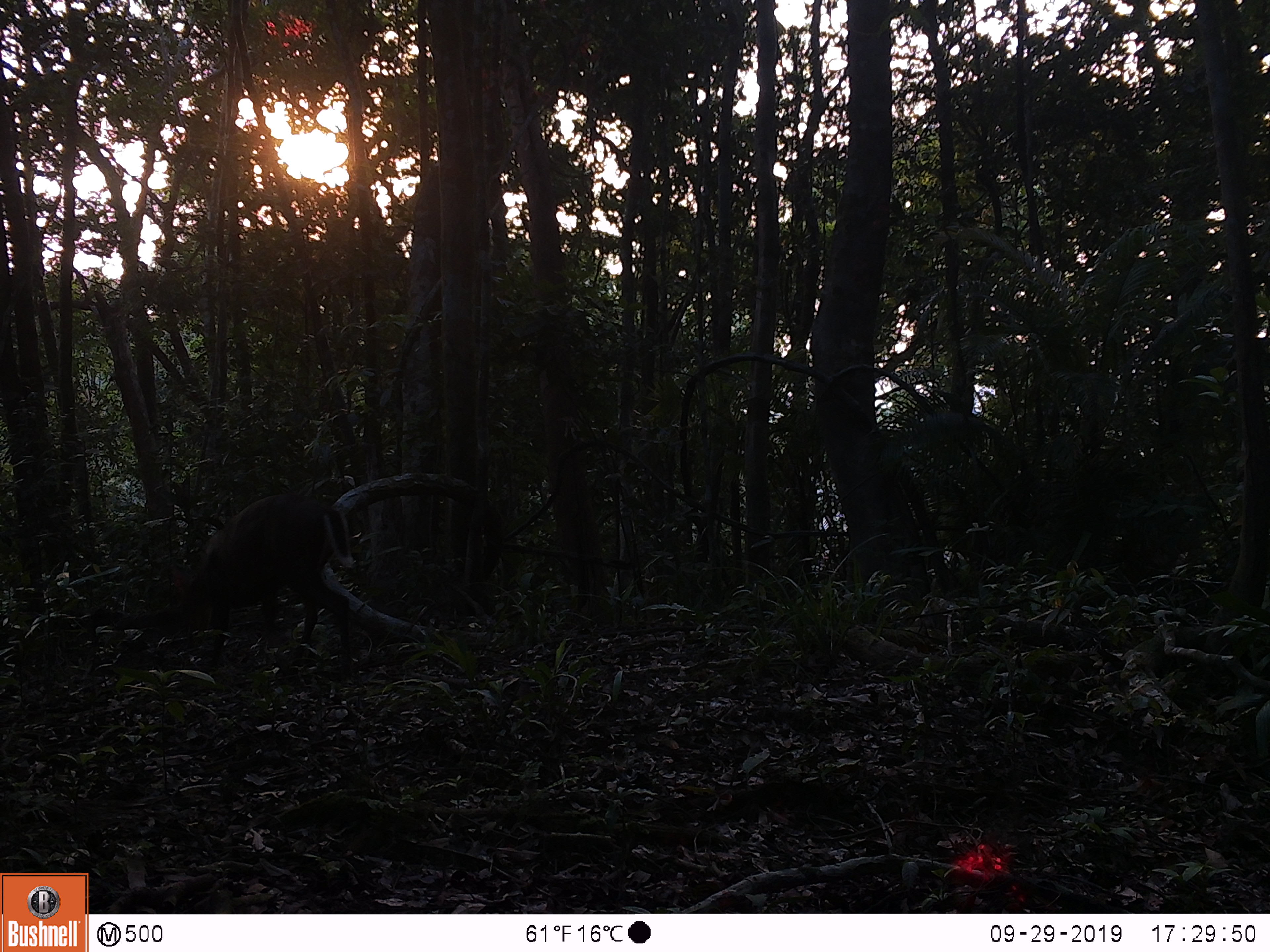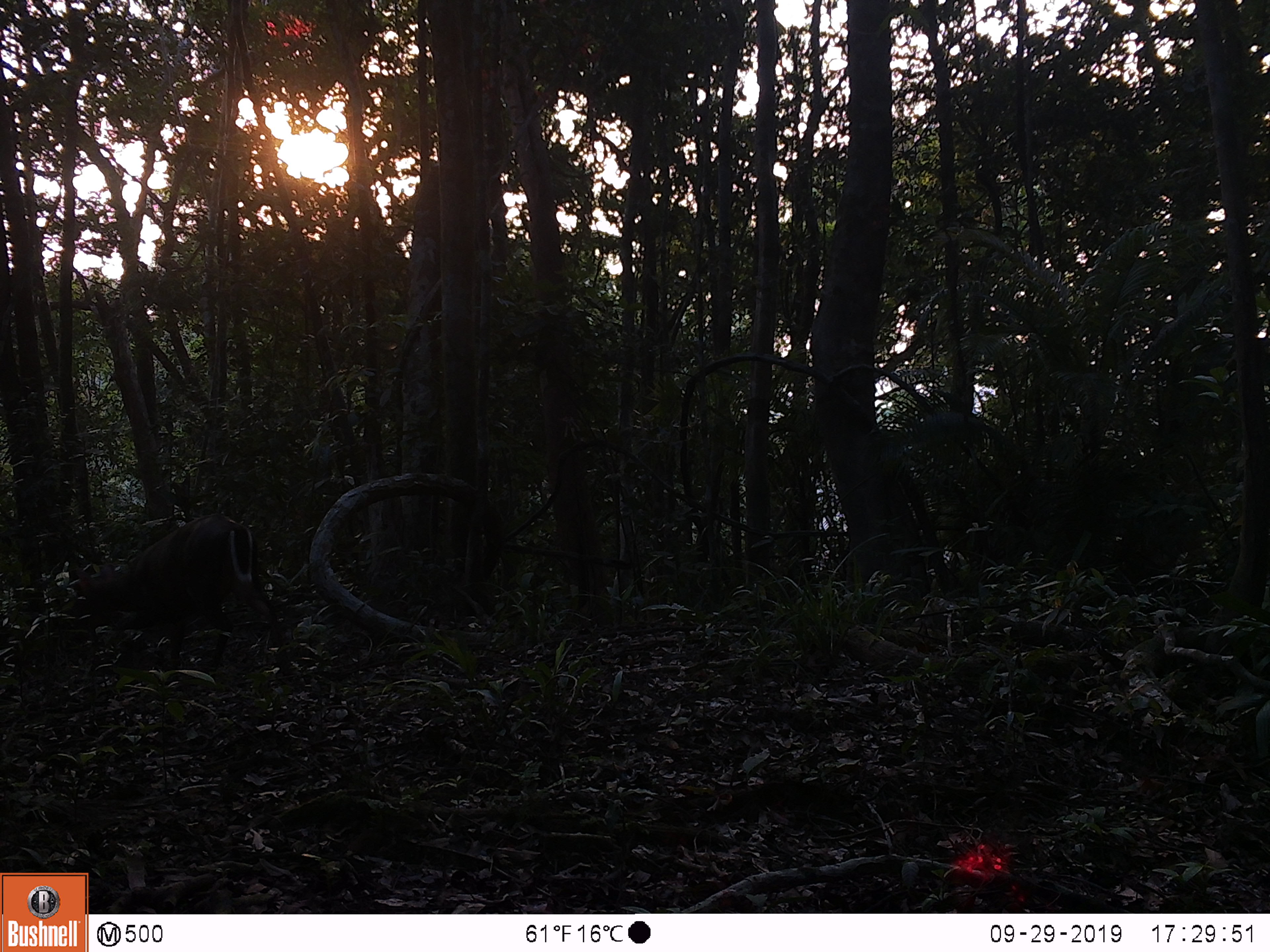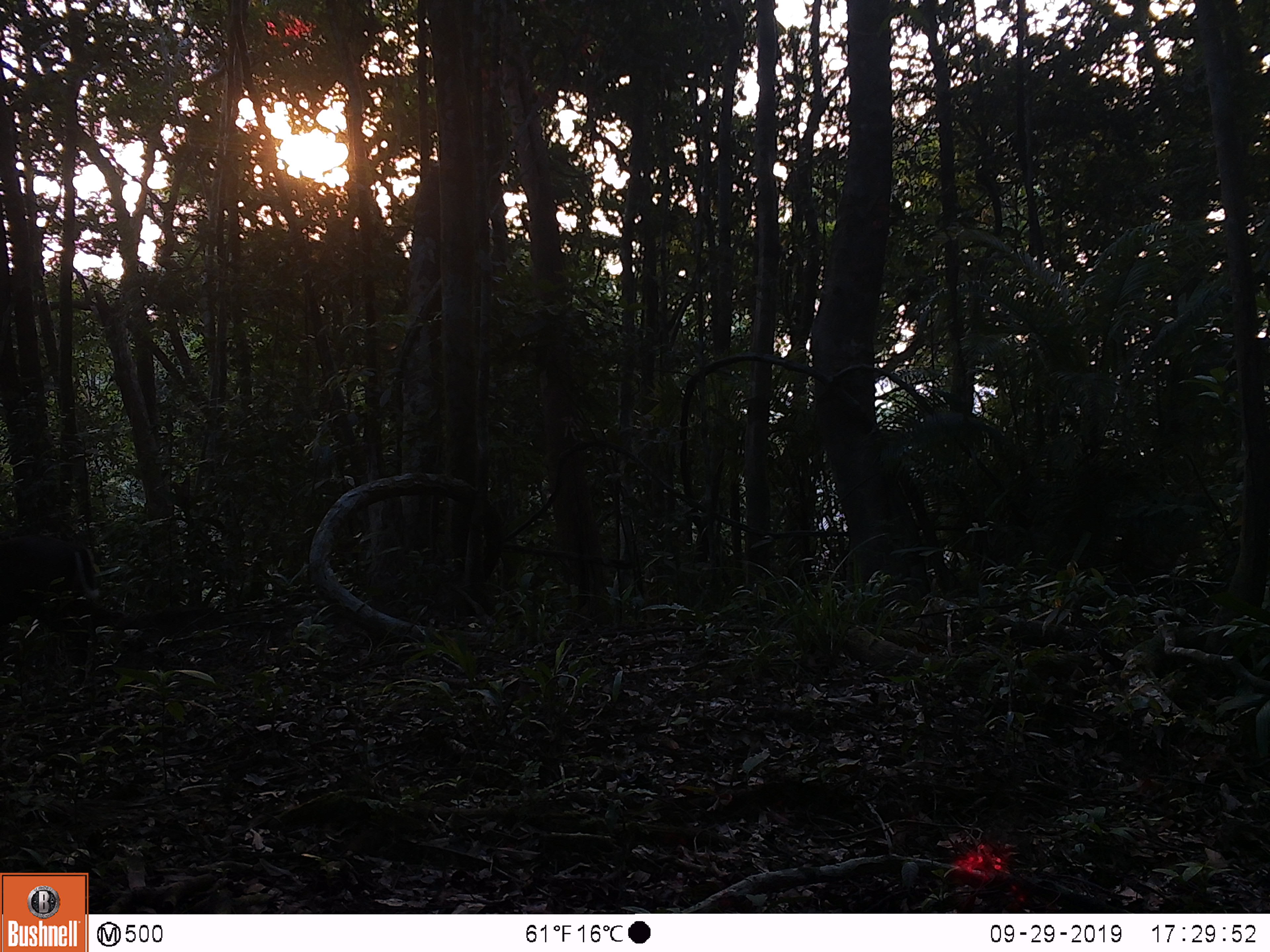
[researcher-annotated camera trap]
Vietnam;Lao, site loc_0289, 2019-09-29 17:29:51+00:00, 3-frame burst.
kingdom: Animalia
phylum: Chordata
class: Mammalia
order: Artiodactyla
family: Cervidae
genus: Muntiacus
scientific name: Muntiacus rooseveltorum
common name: roosevelt's muntjac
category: roosevelts muntjac group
Roosevelts muntjac group (roosevelt's muntjac) (Muntiacus rooseveltorum). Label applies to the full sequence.